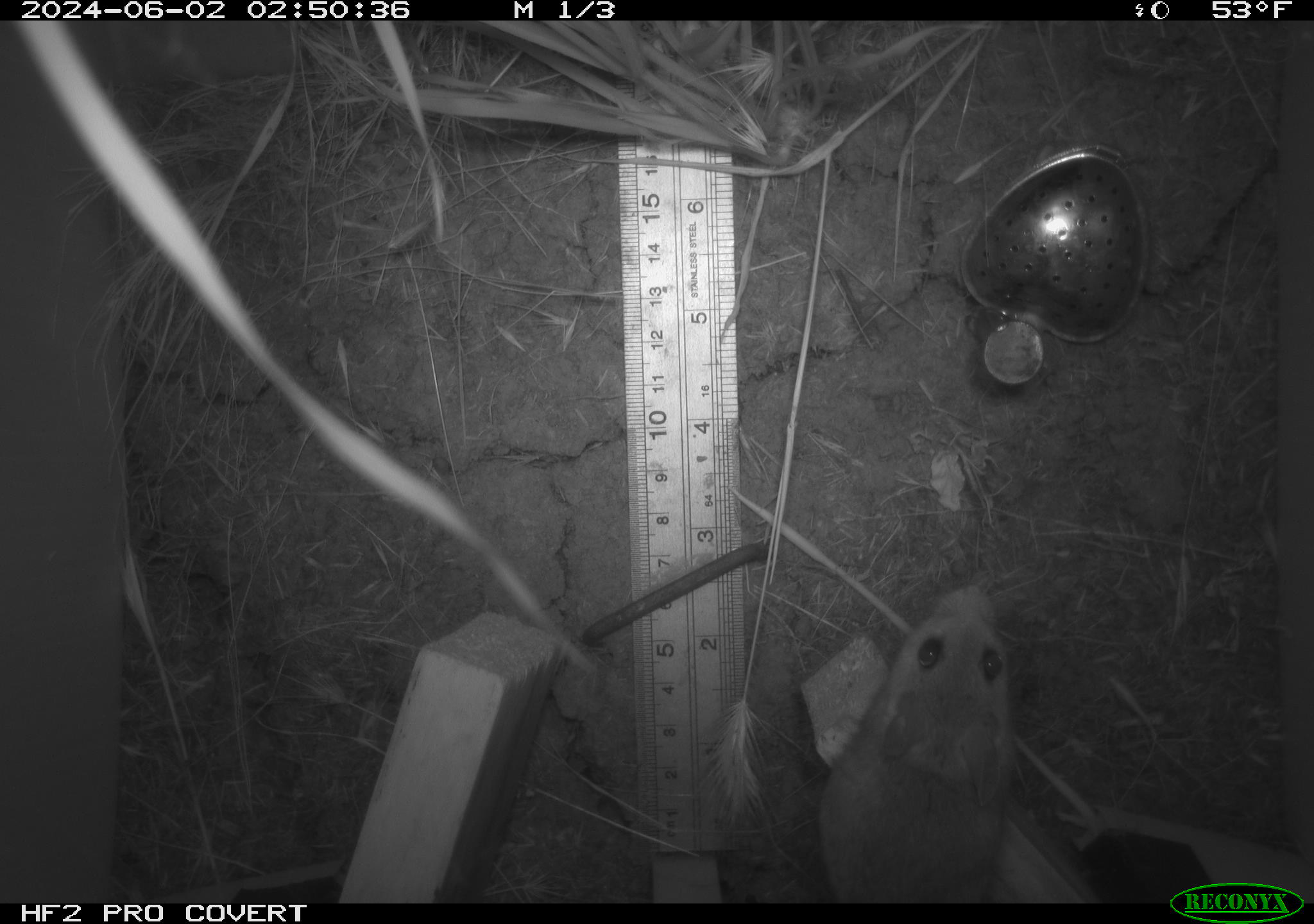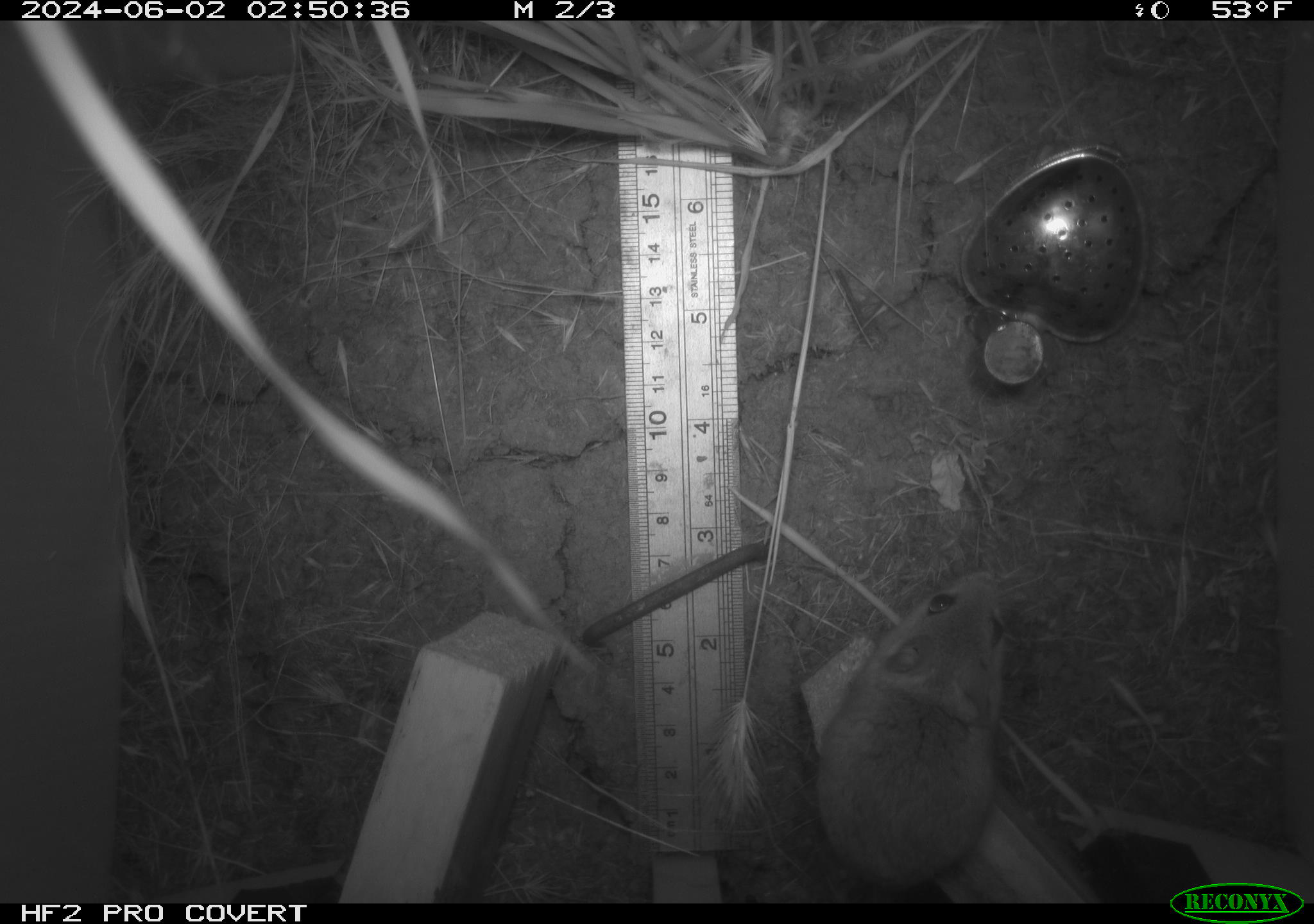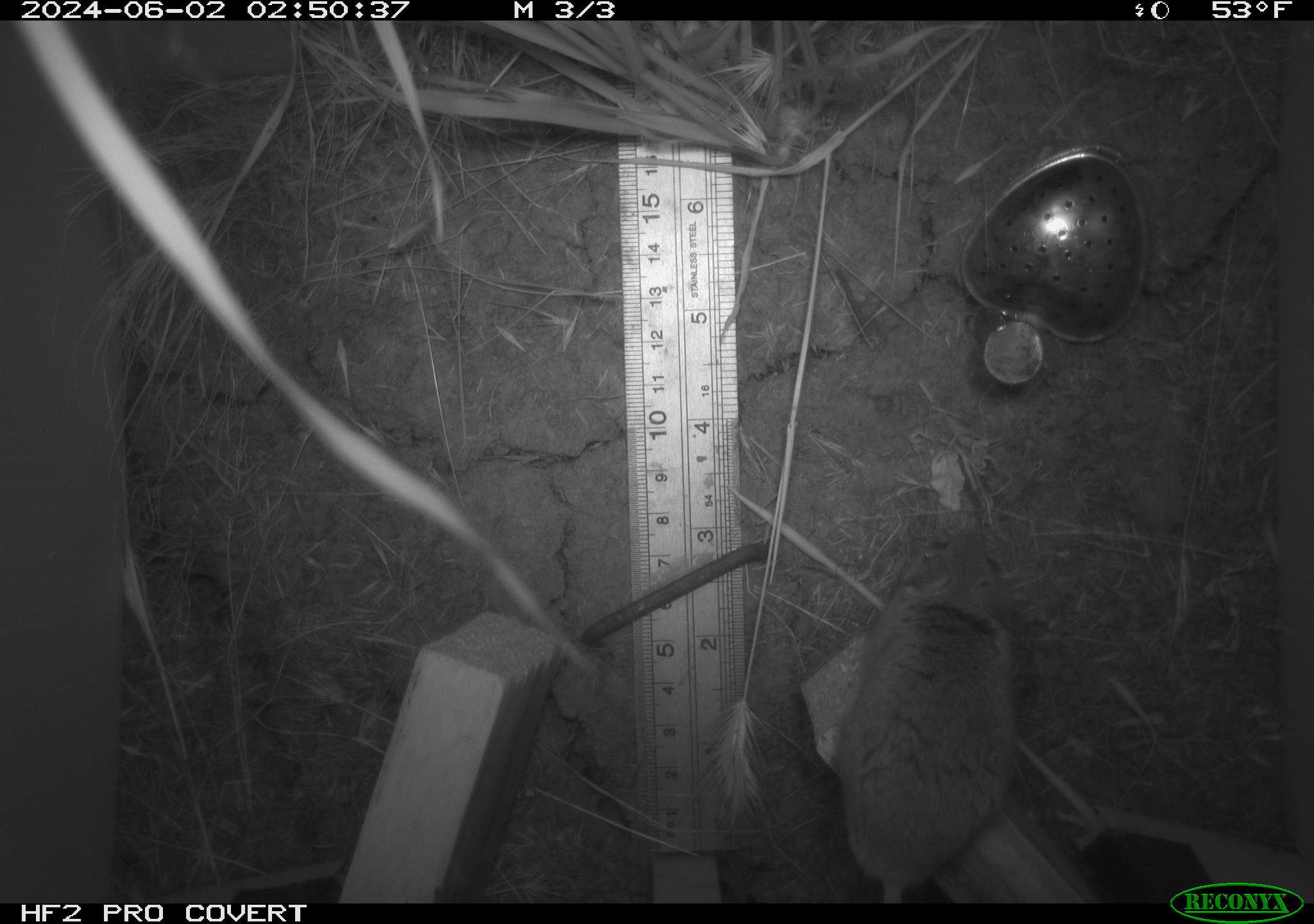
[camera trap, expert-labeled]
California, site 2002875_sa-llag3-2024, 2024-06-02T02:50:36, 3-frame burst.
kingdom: Animalia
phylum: Chordata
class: Mammalia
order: Rodentia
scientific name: Rodentia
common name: rodent